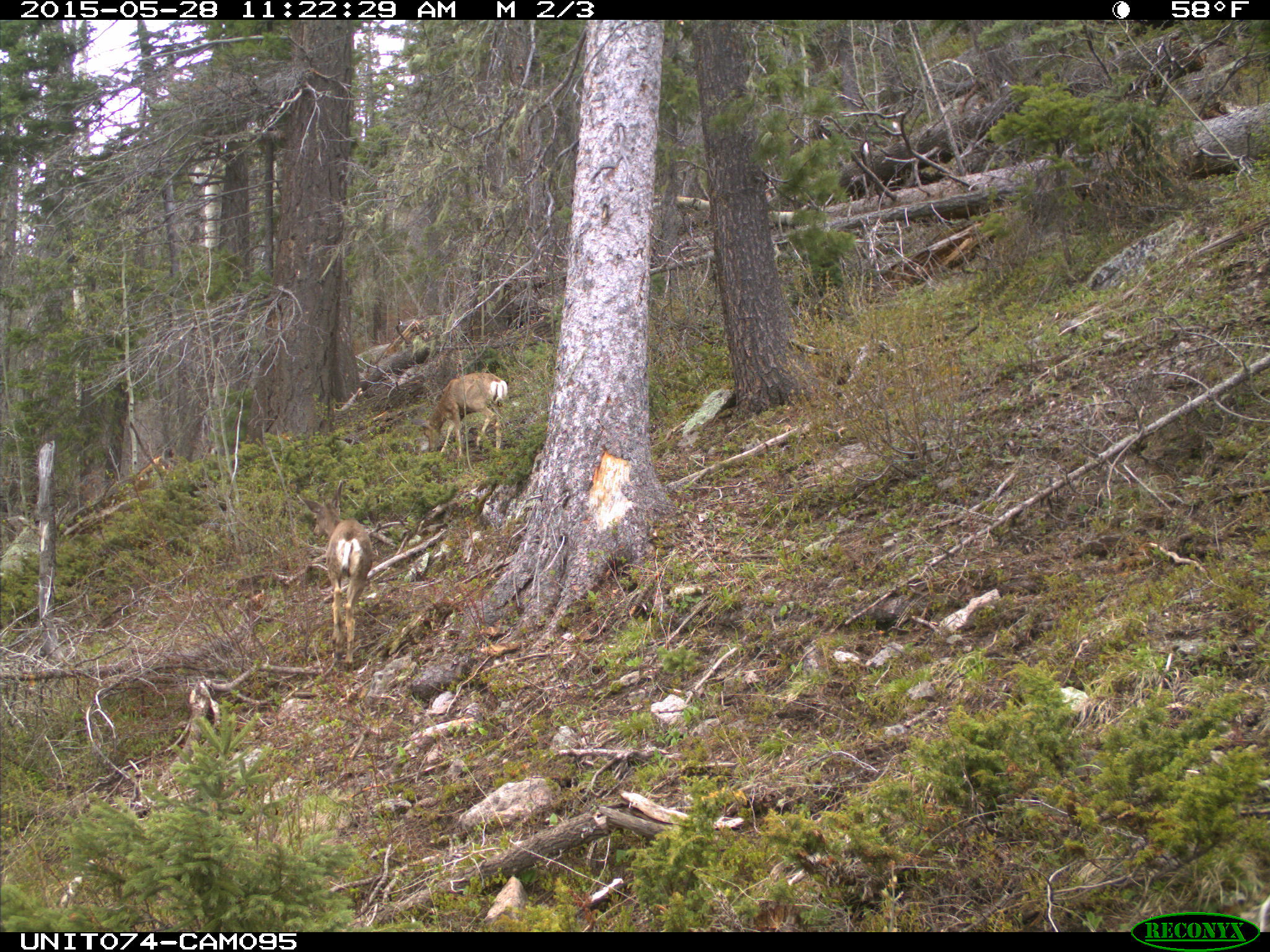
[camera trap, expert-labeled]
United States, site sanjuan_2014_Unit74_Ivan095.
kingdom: Animalia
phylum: Chordata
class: Mammalia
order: Artiodactyla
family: Cervidae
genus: Odocoileus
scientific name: Odocoileus hemionus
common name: mule deer